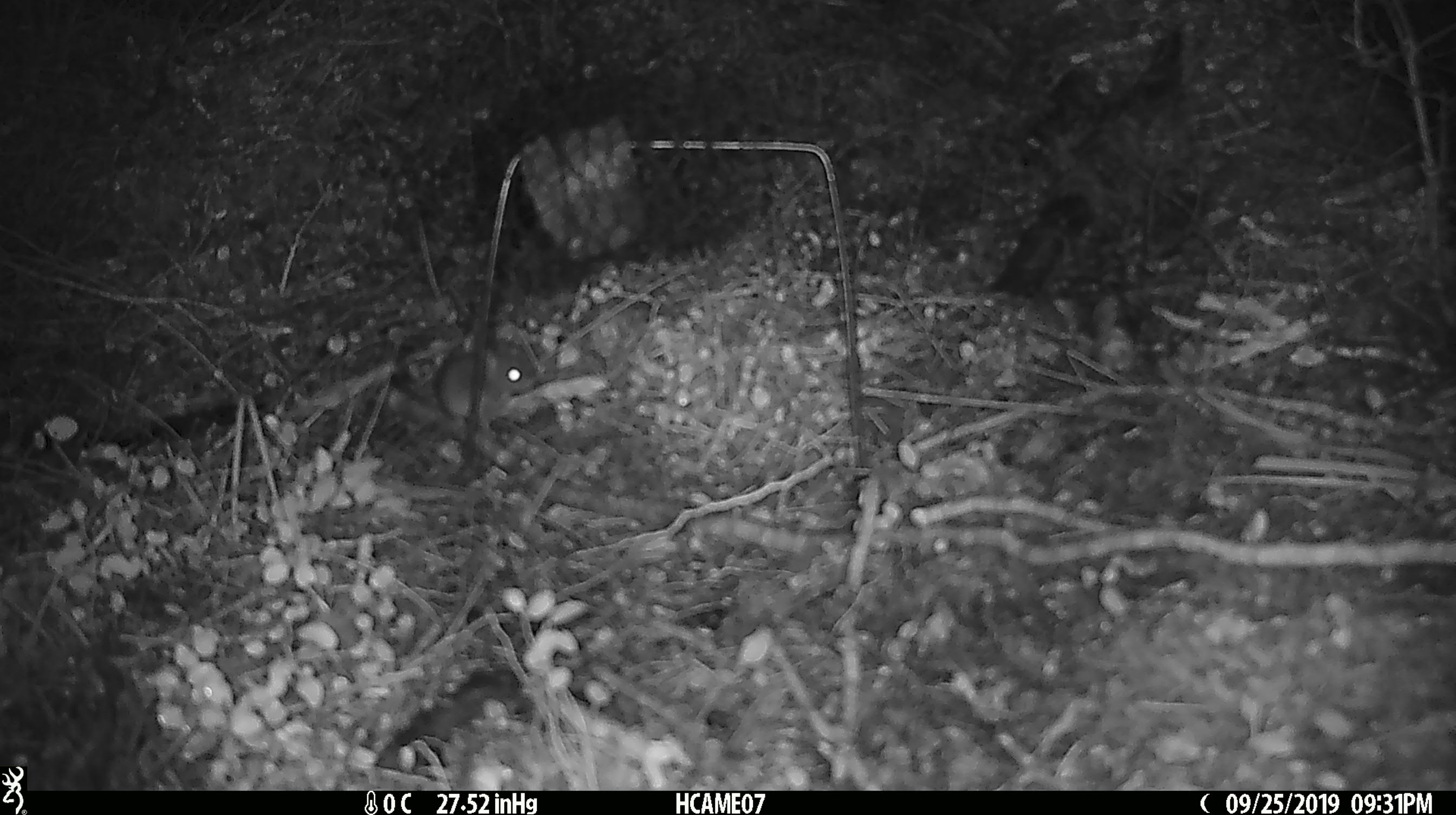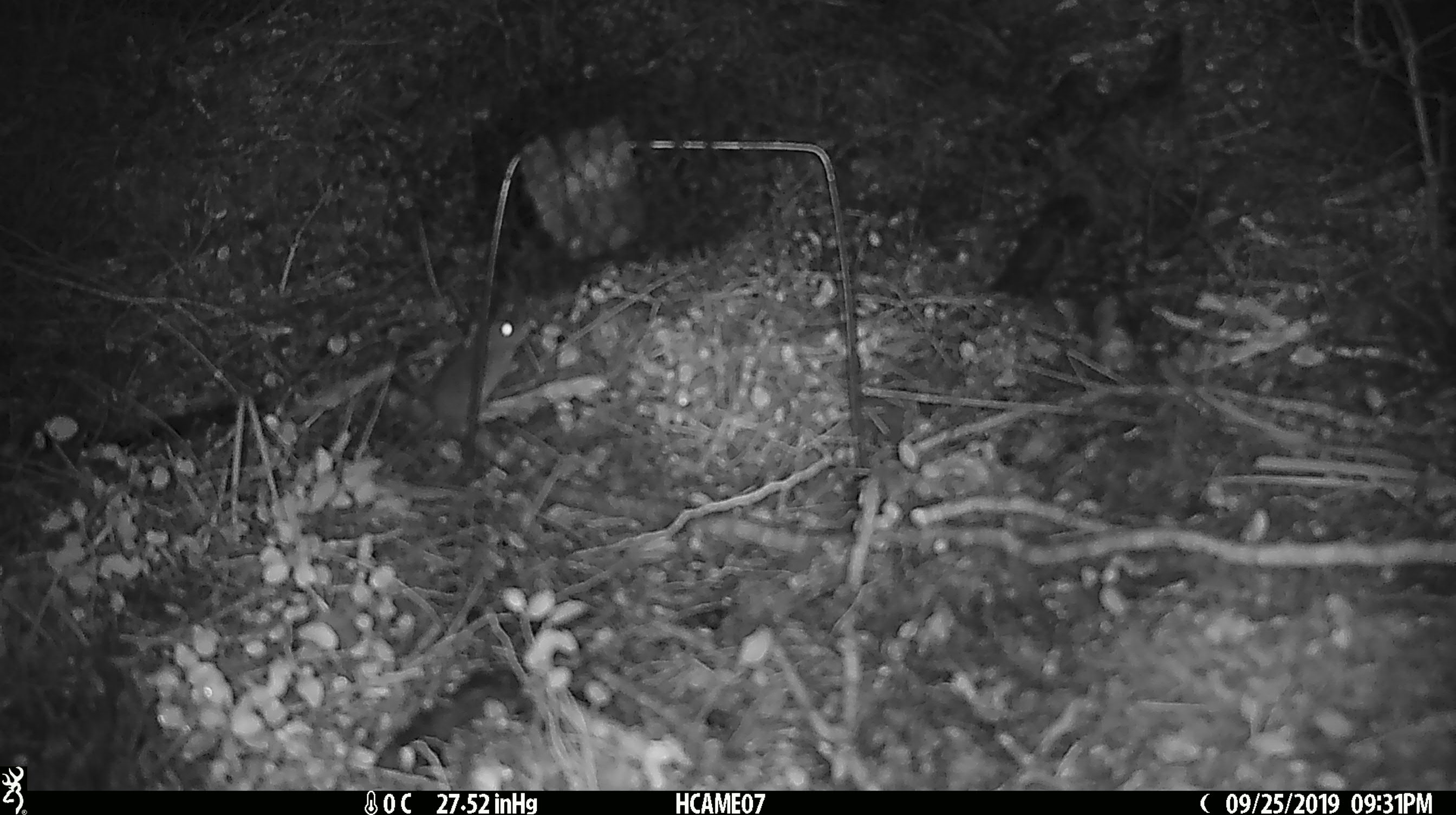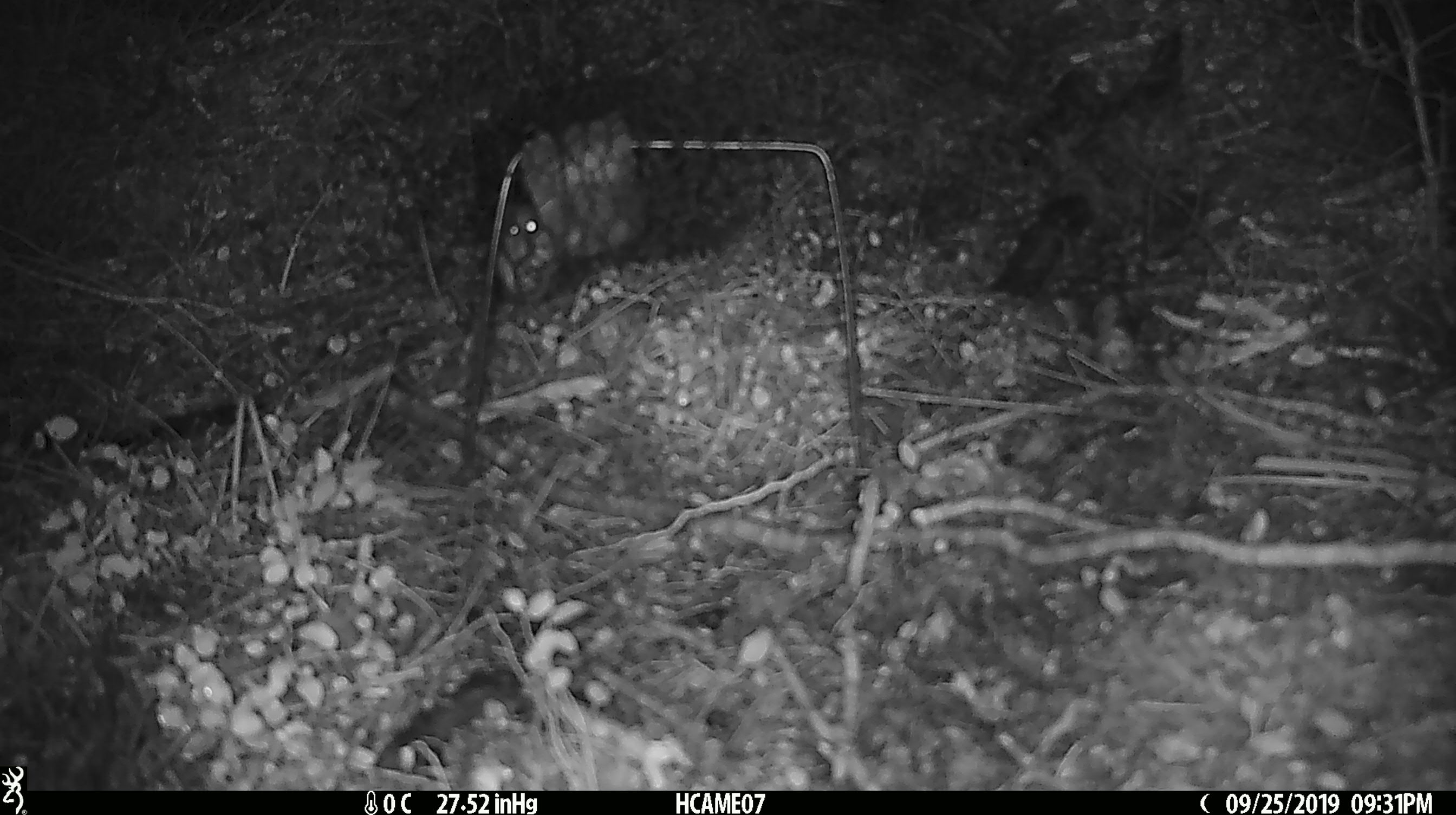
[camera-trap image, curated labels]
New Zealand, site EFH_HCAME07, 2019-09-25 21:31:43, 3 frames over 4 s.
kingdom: Animalia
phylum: Chordata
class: Mammalia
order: Rodentia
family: Muridae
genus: Mus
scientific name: Mus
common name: mouse